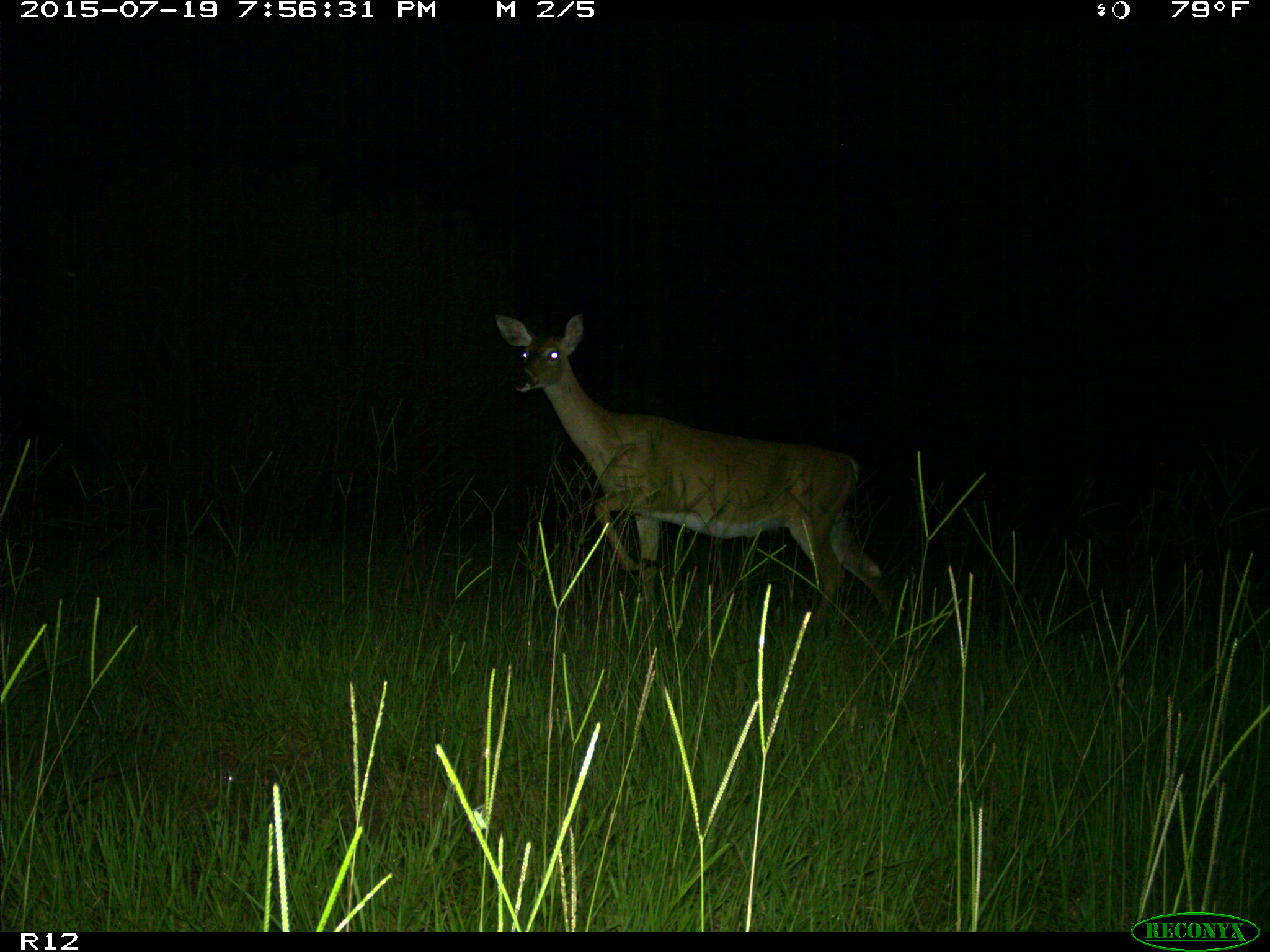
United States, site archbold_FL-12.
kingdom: Animalia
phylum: Chordata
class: Mammalia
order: Artiodactyla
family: Cervidae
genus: Odocoileus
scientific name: Odocoileus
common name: deer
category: unidentified deer